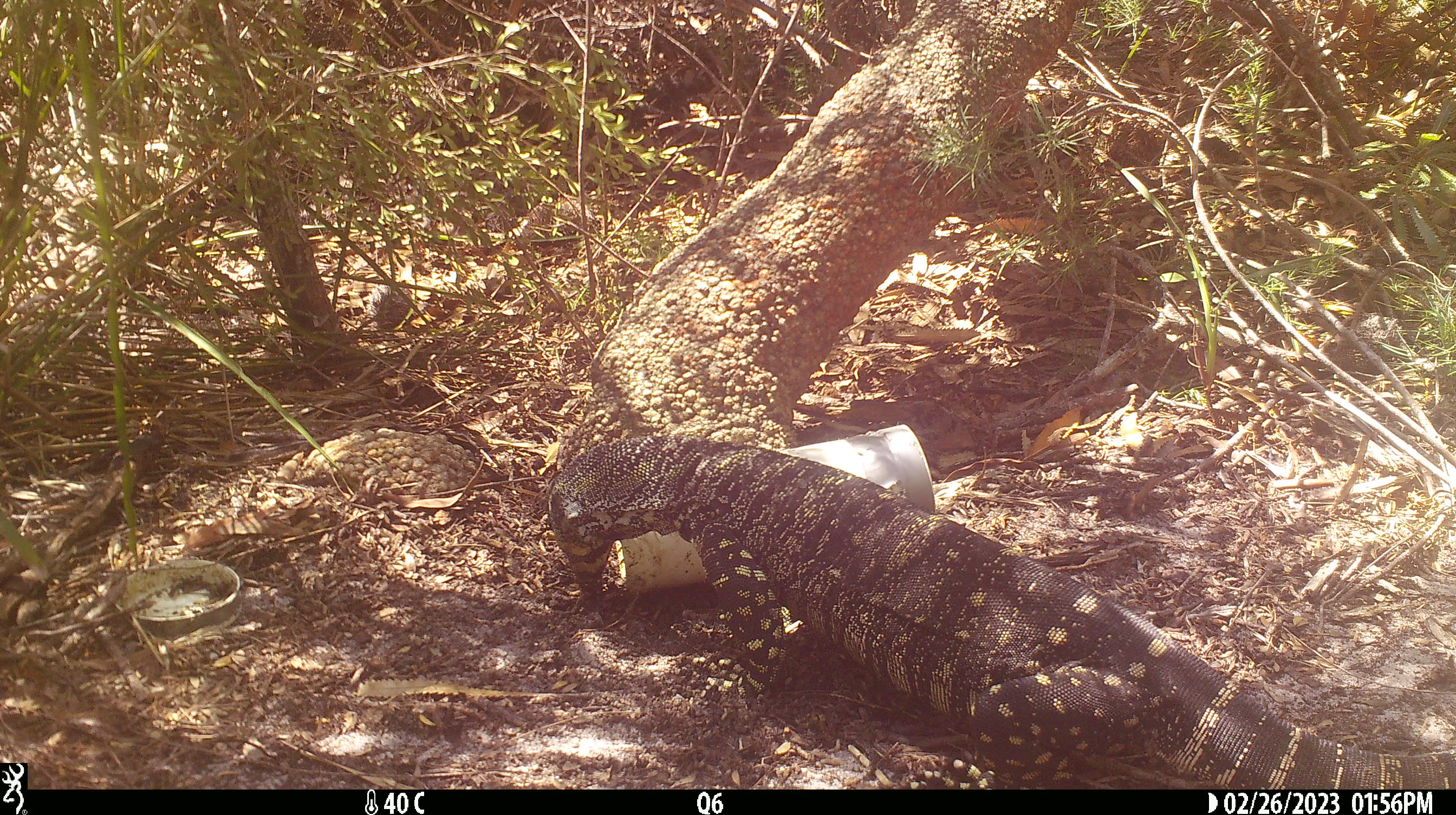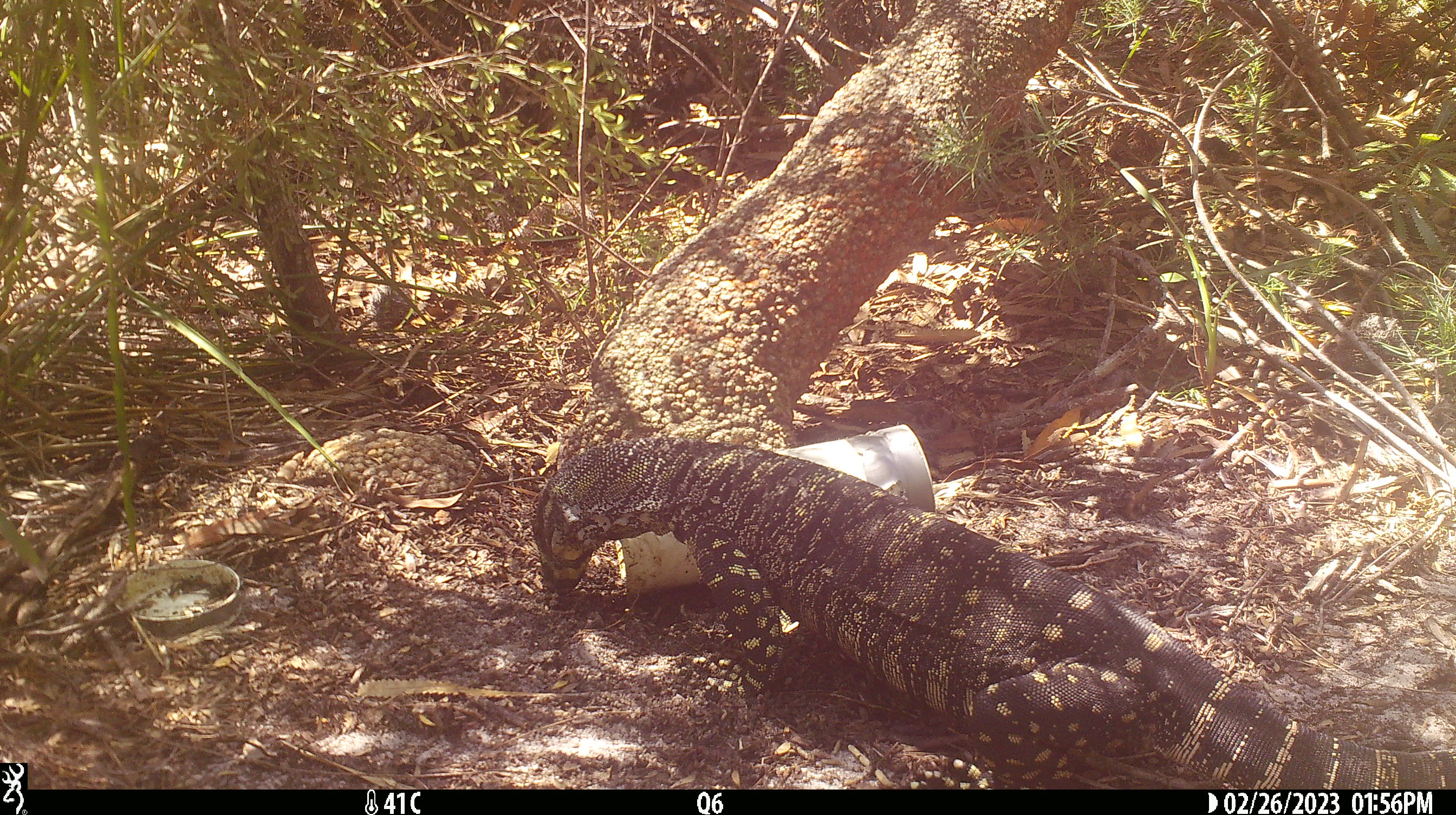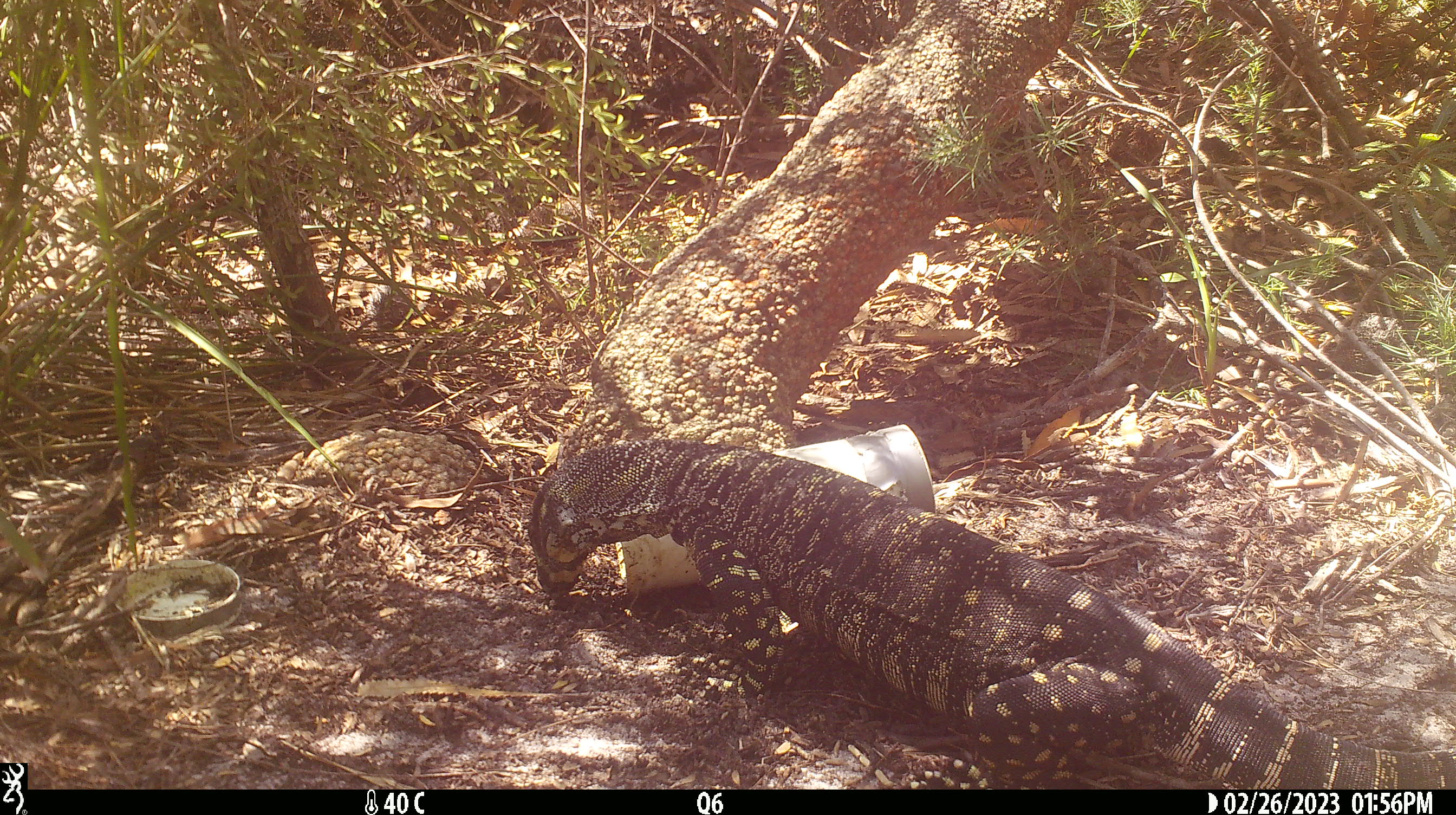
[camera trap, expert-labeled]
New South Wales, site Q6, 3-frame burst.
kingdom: Animalia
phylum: Chordata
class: Reptilia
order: Squamata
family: Varanidae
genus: Varanus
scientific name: Varanus varius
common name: lace monitor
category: goanna